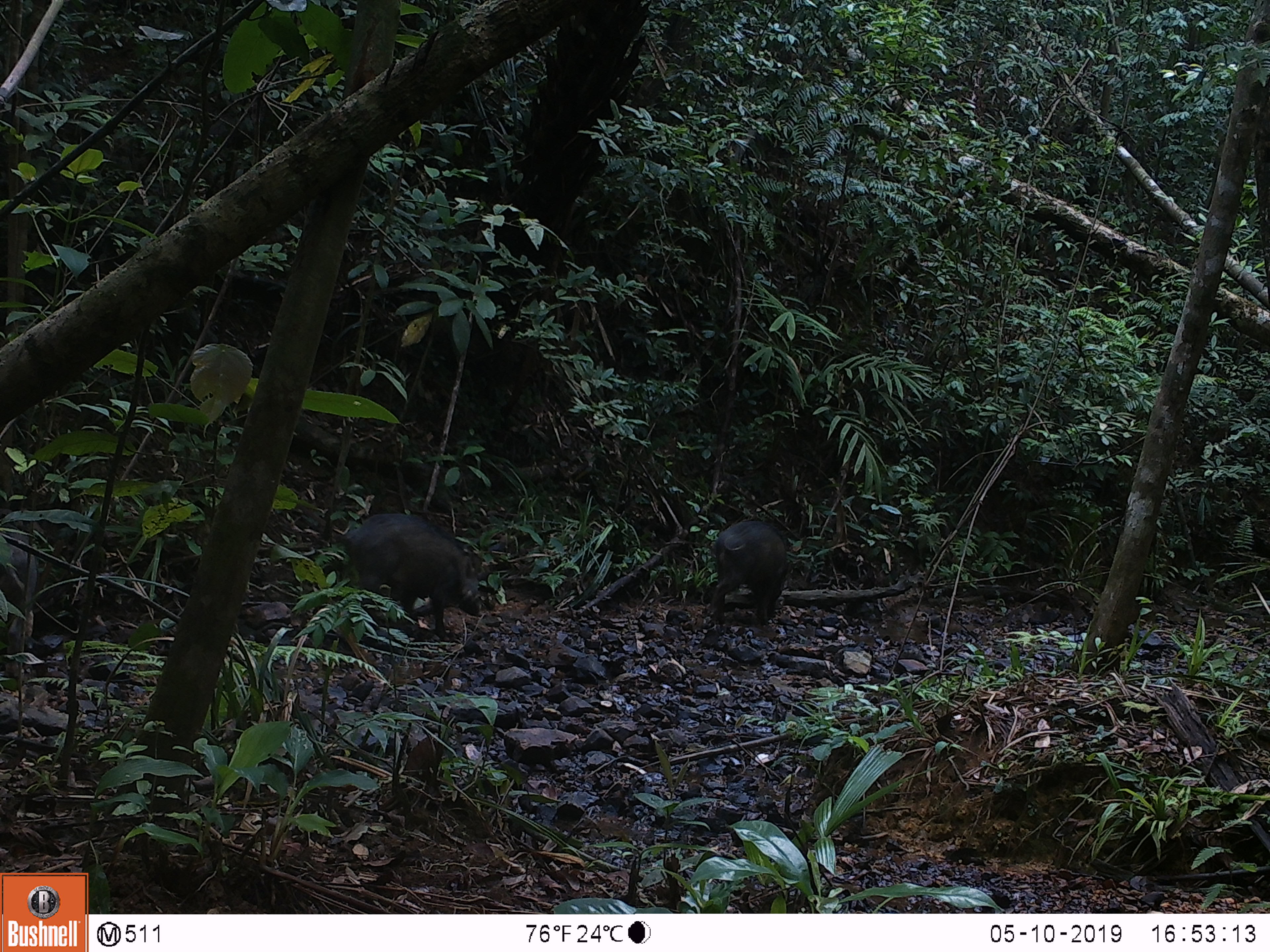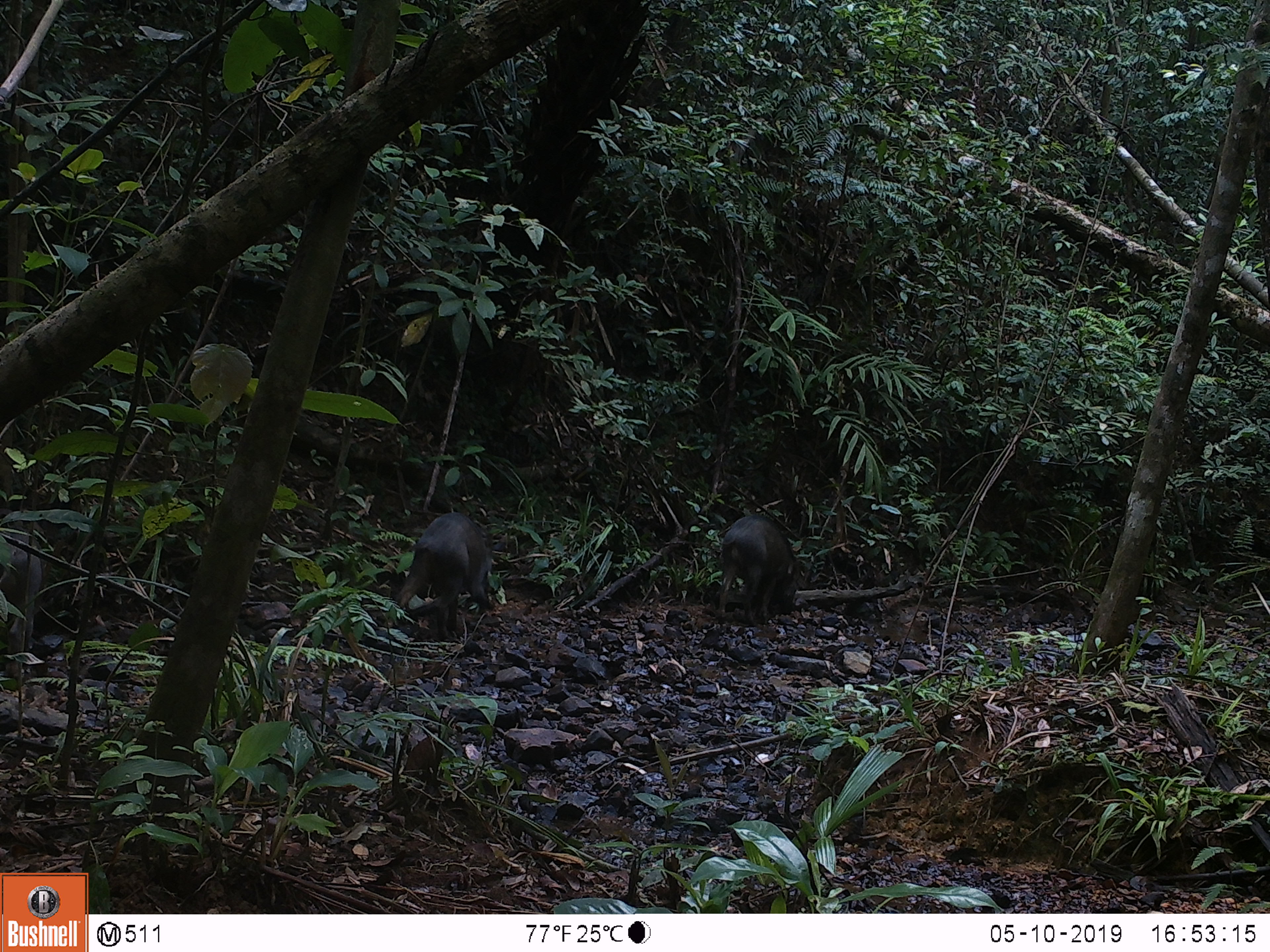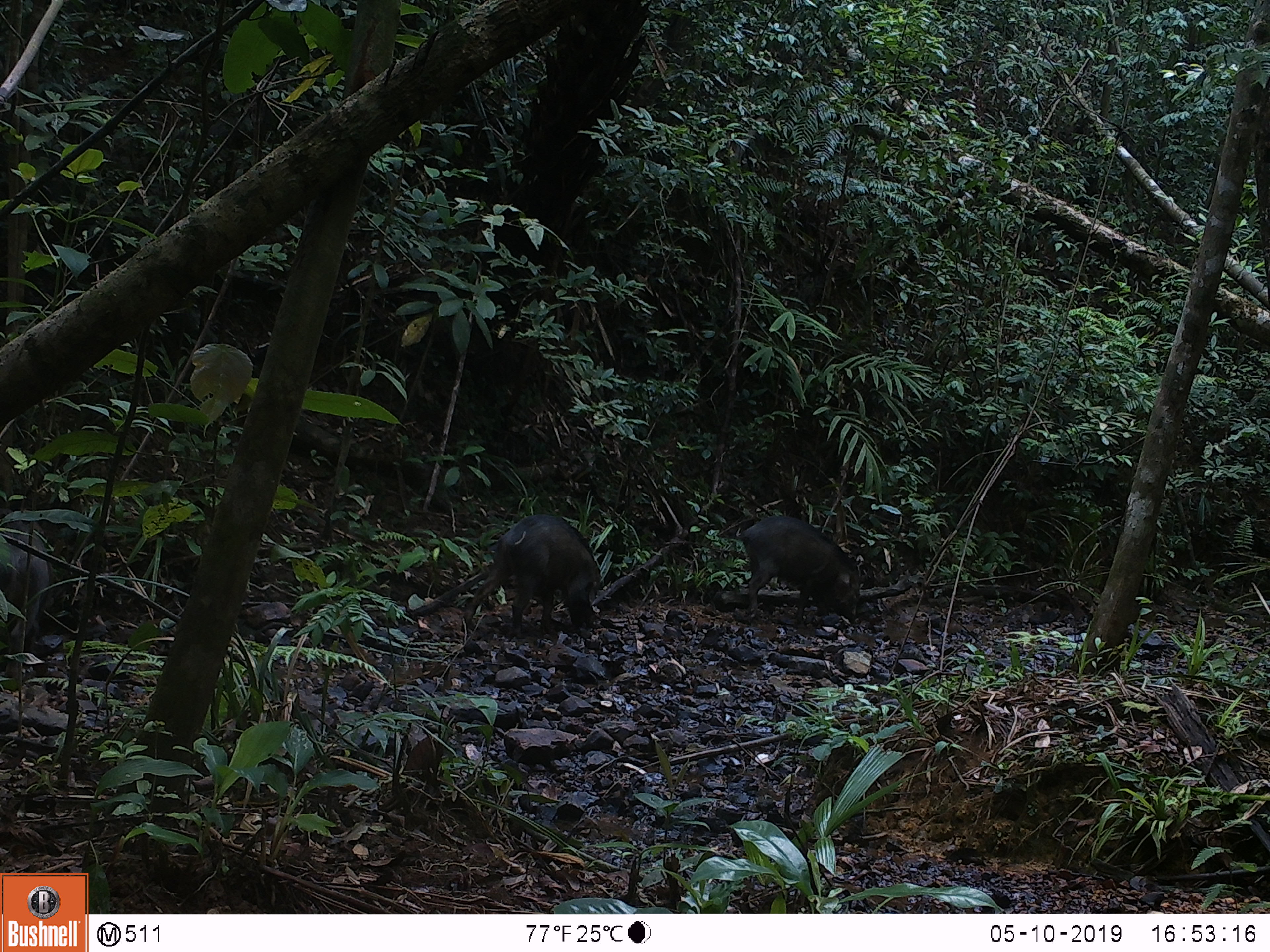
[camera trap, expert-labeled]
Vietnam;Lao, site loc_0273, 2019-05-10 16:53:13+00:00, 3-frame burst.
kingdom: Animalia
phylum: Chordata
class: Mammalia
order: Artiodactyla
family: Suidae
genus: Sus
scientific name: Sus scrofa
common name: eurasian wild pig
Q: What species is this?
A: Eurasian wild pig (Sus scrofa).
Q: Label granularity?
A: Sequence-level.